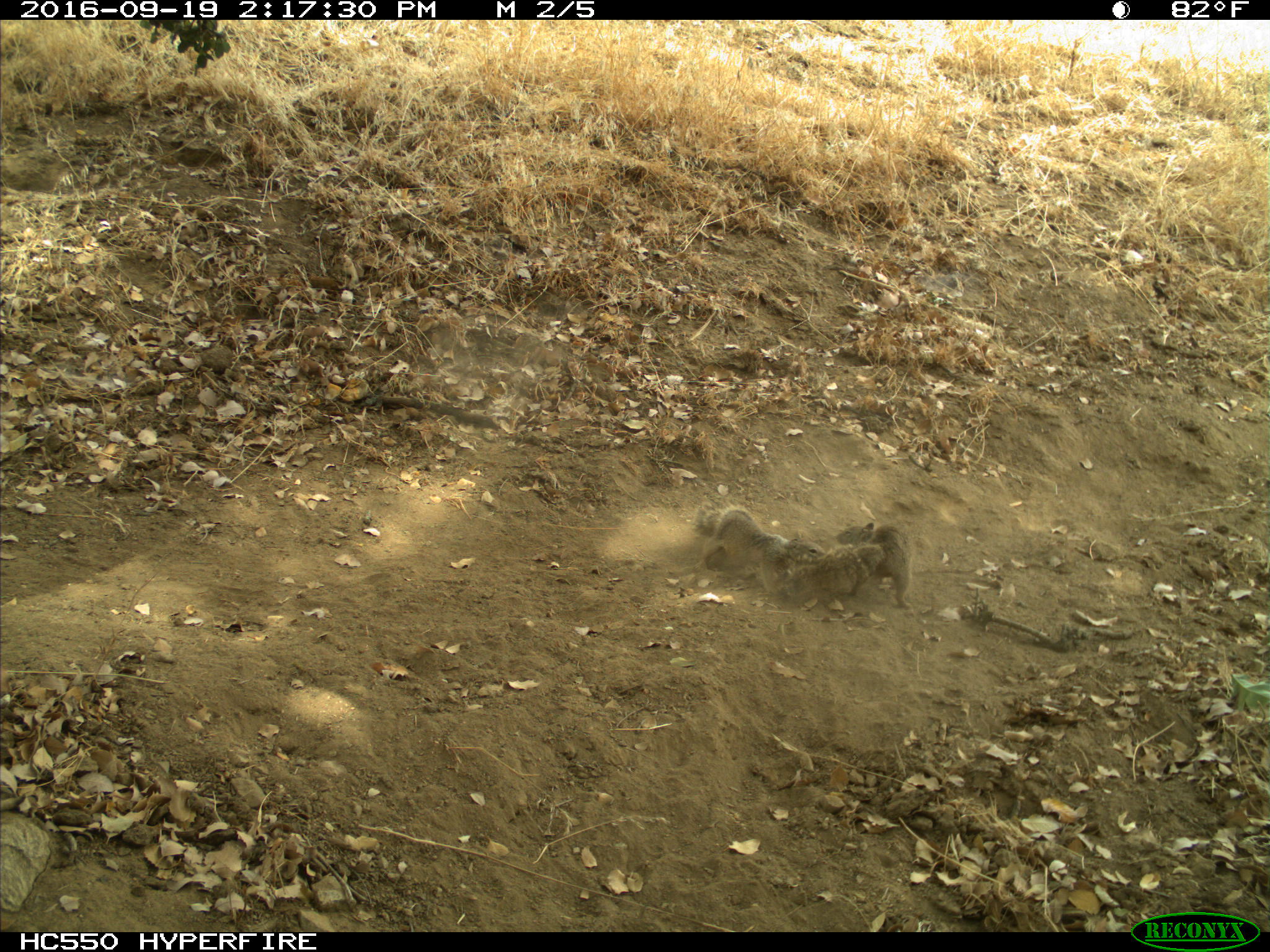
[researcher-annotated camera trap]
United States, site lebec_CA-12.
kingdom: Animalia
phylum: Chordata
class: Mammalia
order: Rodentia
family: Sciuridae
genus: Otospermophilus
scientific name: Otospermophilus beecheyi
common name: california ground squirrel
Otospermophilus beecheyi (california ground squirrel).